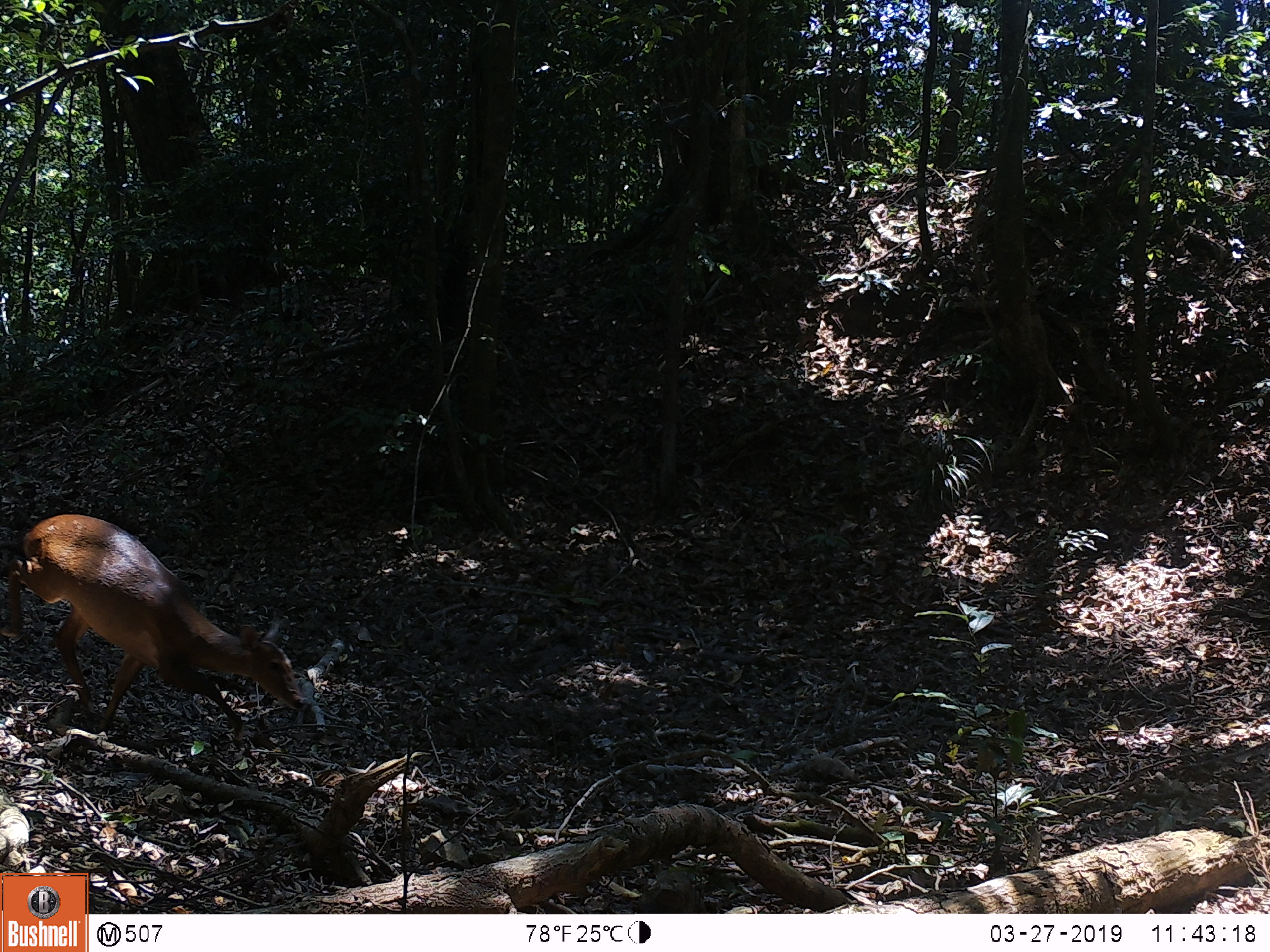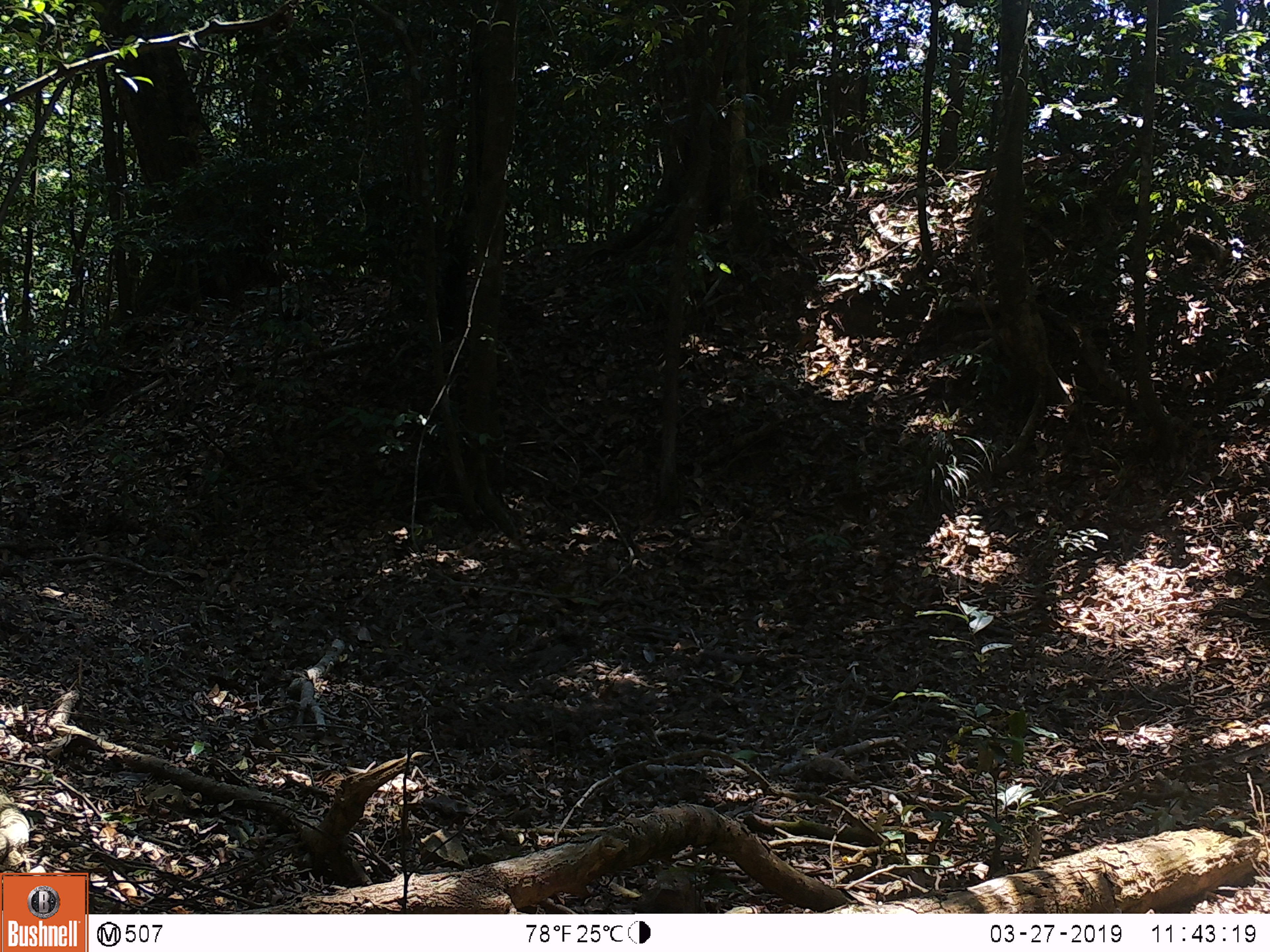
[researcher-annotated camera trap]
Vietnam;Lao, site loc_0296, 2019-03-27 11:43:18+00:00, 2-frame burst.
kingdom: Animalia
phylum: Chordata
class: Mammalia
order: Artiodactyla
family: Cervidae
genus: Muntiacus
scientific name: Muntiacus vuquangensis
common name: large-antlered muntjac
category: large antlered muntjac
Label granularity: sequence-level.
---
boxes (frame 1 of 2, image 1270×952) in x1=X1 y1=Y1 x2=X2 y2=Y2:
large antlered muntjac: x1=0 y1=513 x2=306 y2=745